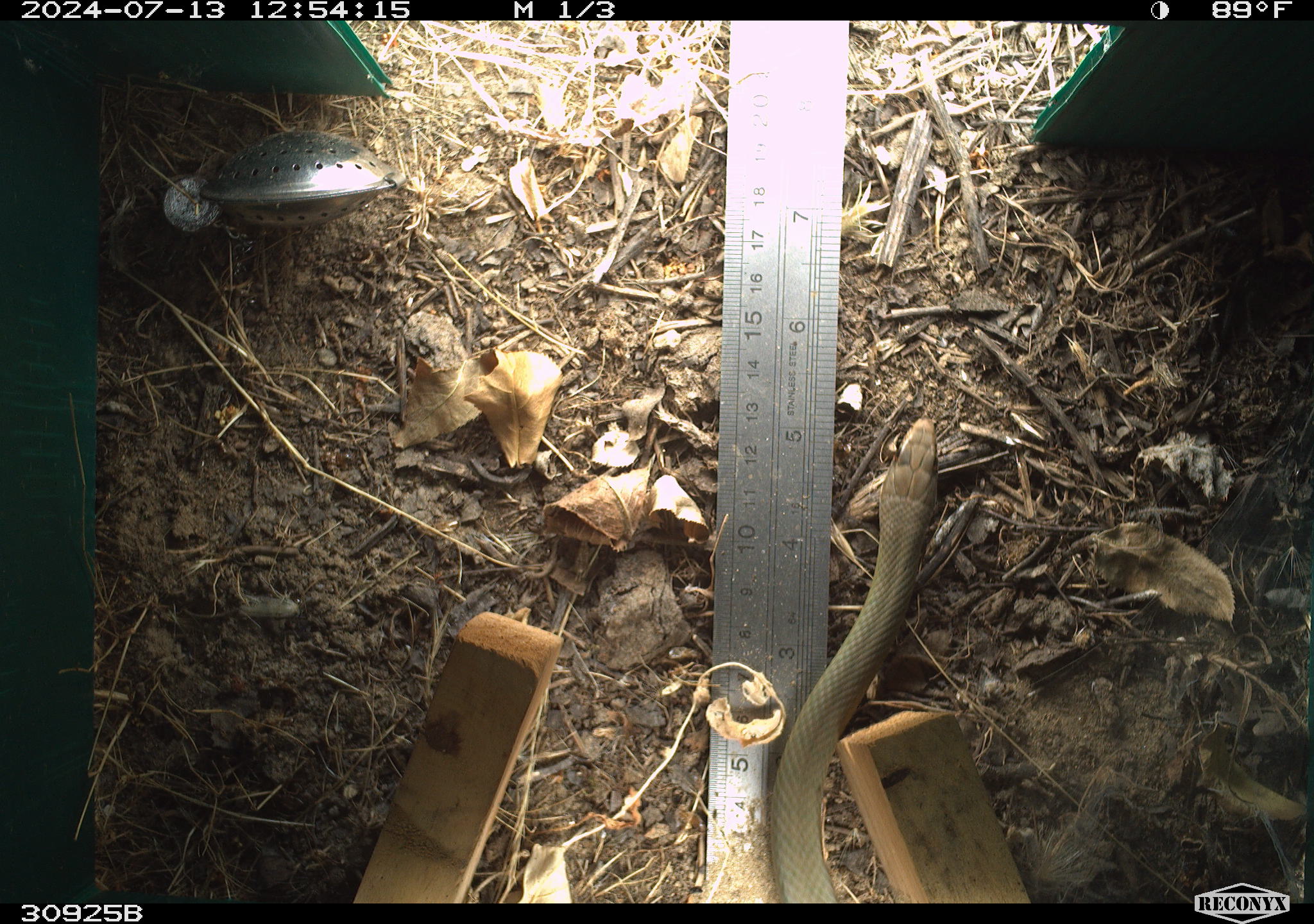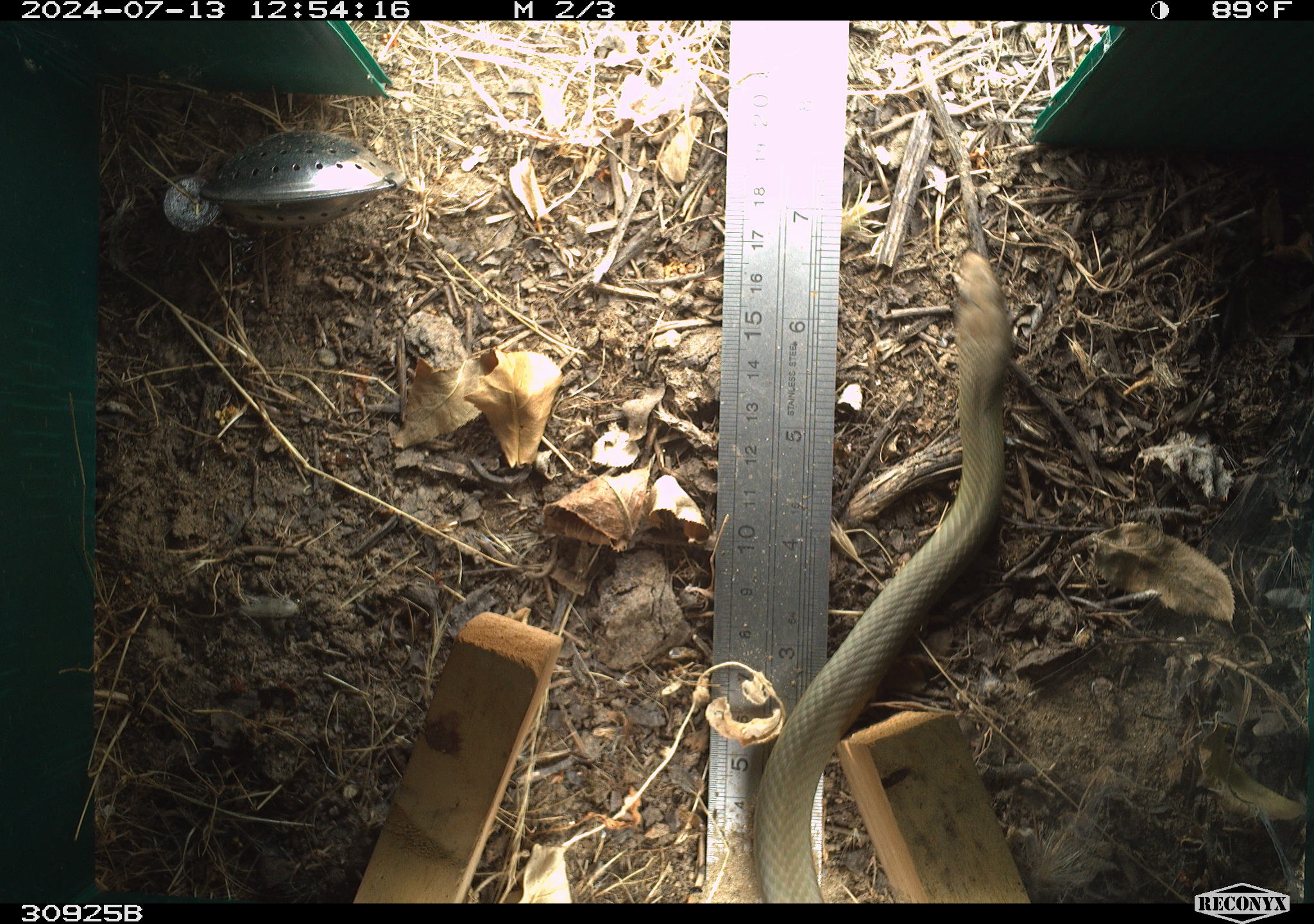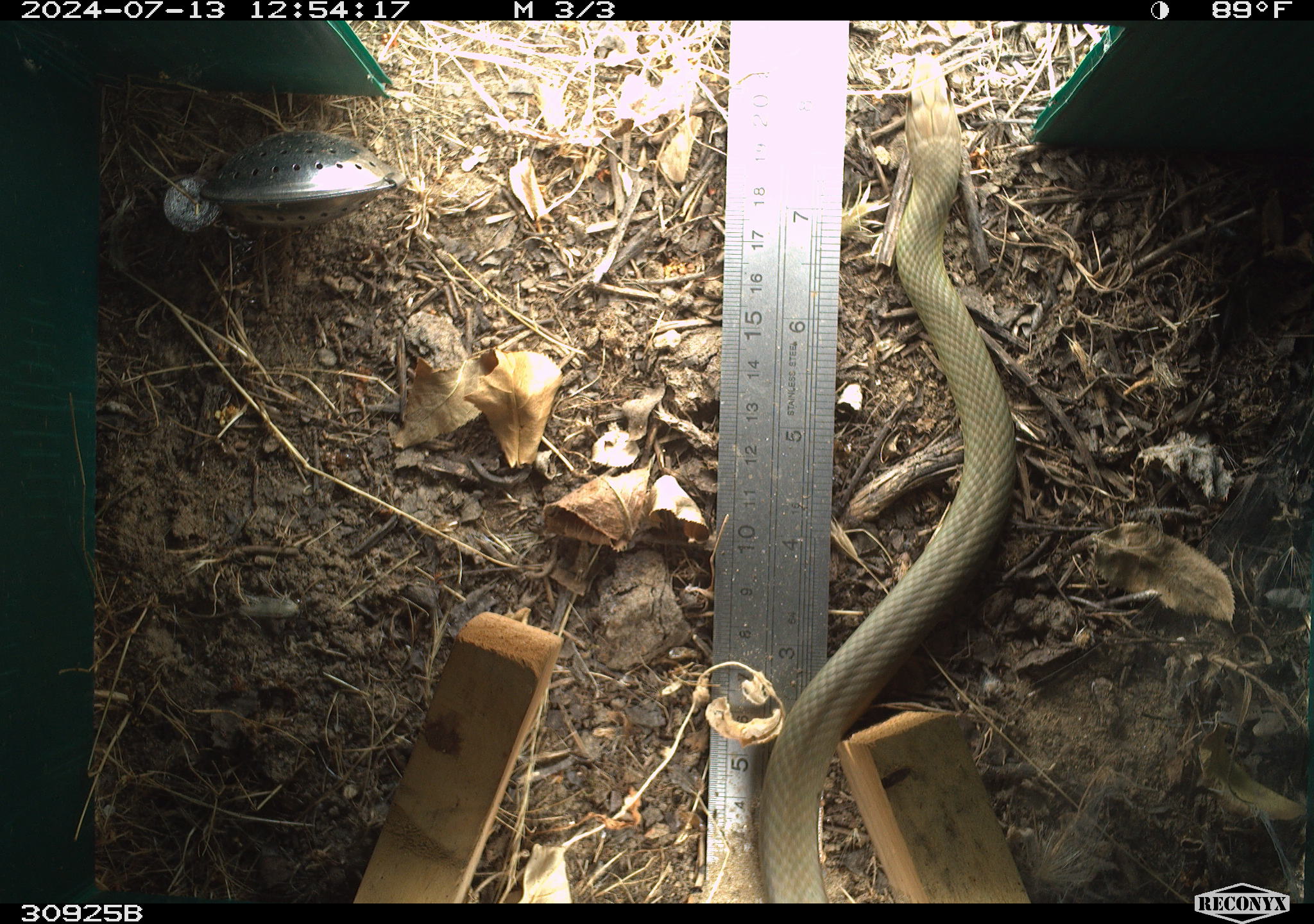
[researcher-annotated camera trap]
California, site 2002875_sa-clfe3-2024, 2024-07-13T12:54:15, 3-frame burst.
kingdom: Animalia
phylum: Chordata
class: Reptilia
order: Squamata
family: Colubridae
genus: Coluber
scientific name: Coluber constrictor mormon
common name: western yellow-bellied racer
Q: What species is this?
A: Western yellow-bellied racer (Coluber constrictor mormon).